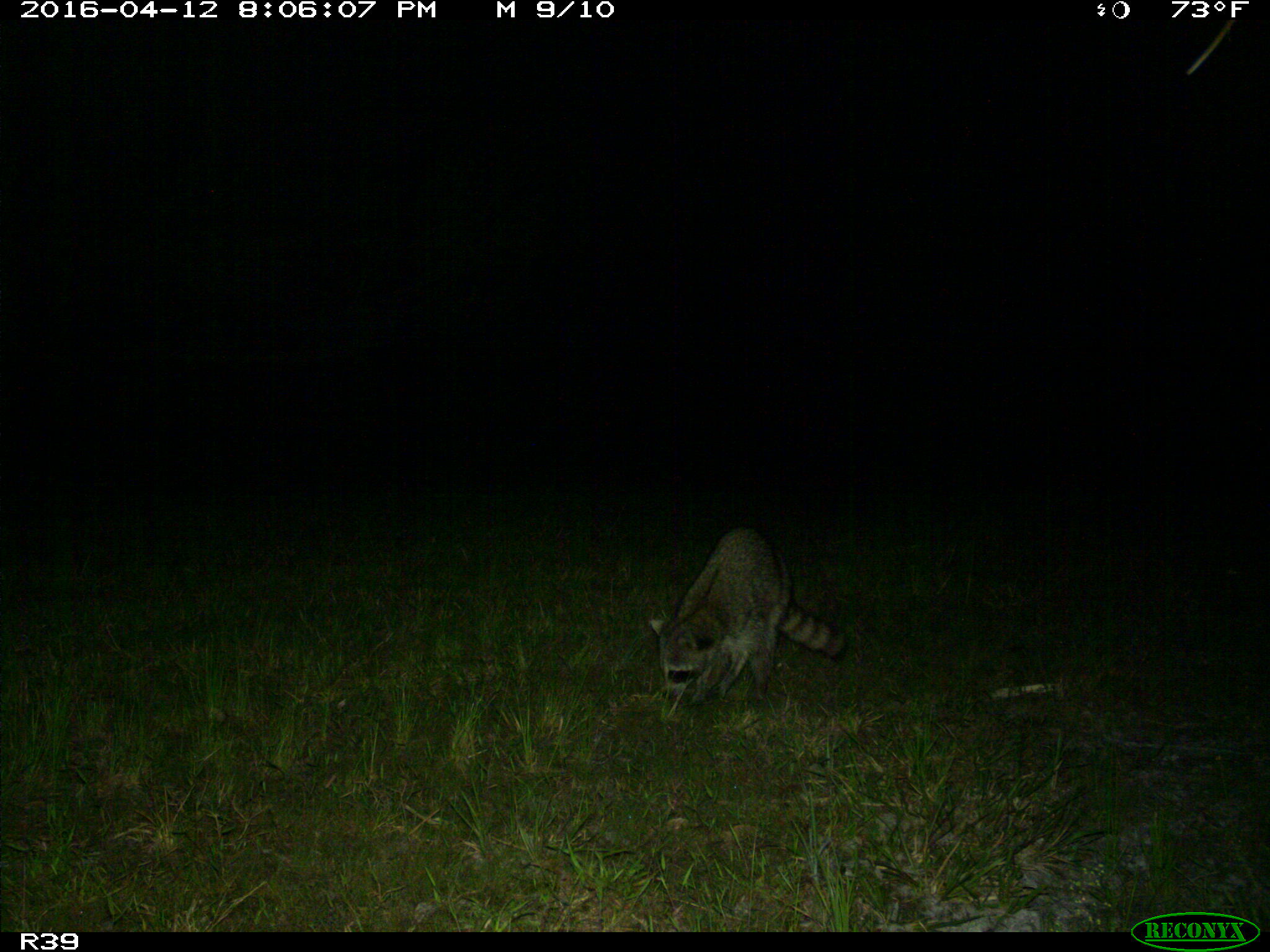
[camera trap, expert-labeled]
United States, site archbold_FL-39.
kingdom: Animalia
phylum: Chordata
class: Mammalia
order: Carnivora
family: Procyonidae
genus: Procyon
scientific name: Procyon lotor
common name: common raccoon